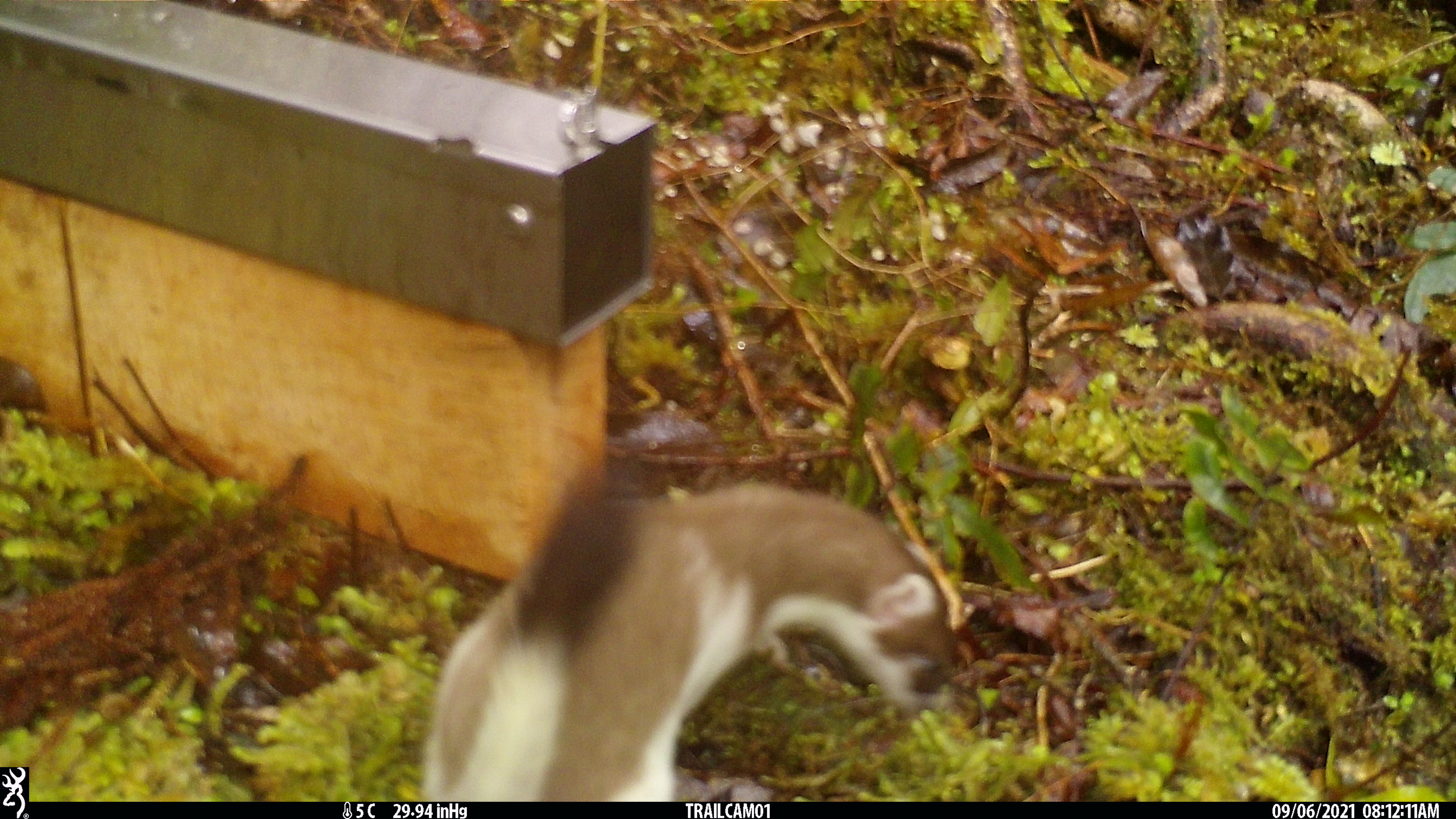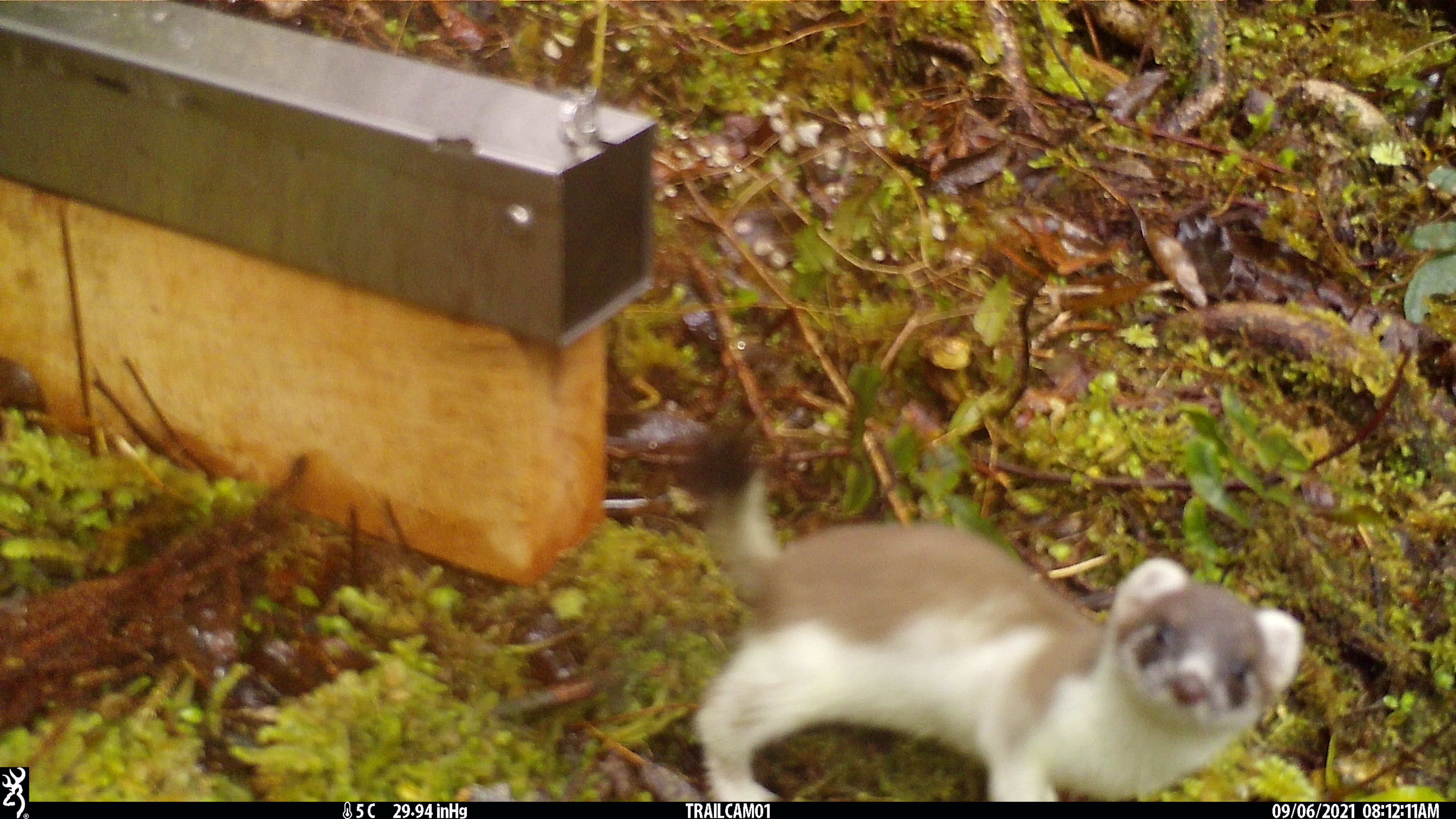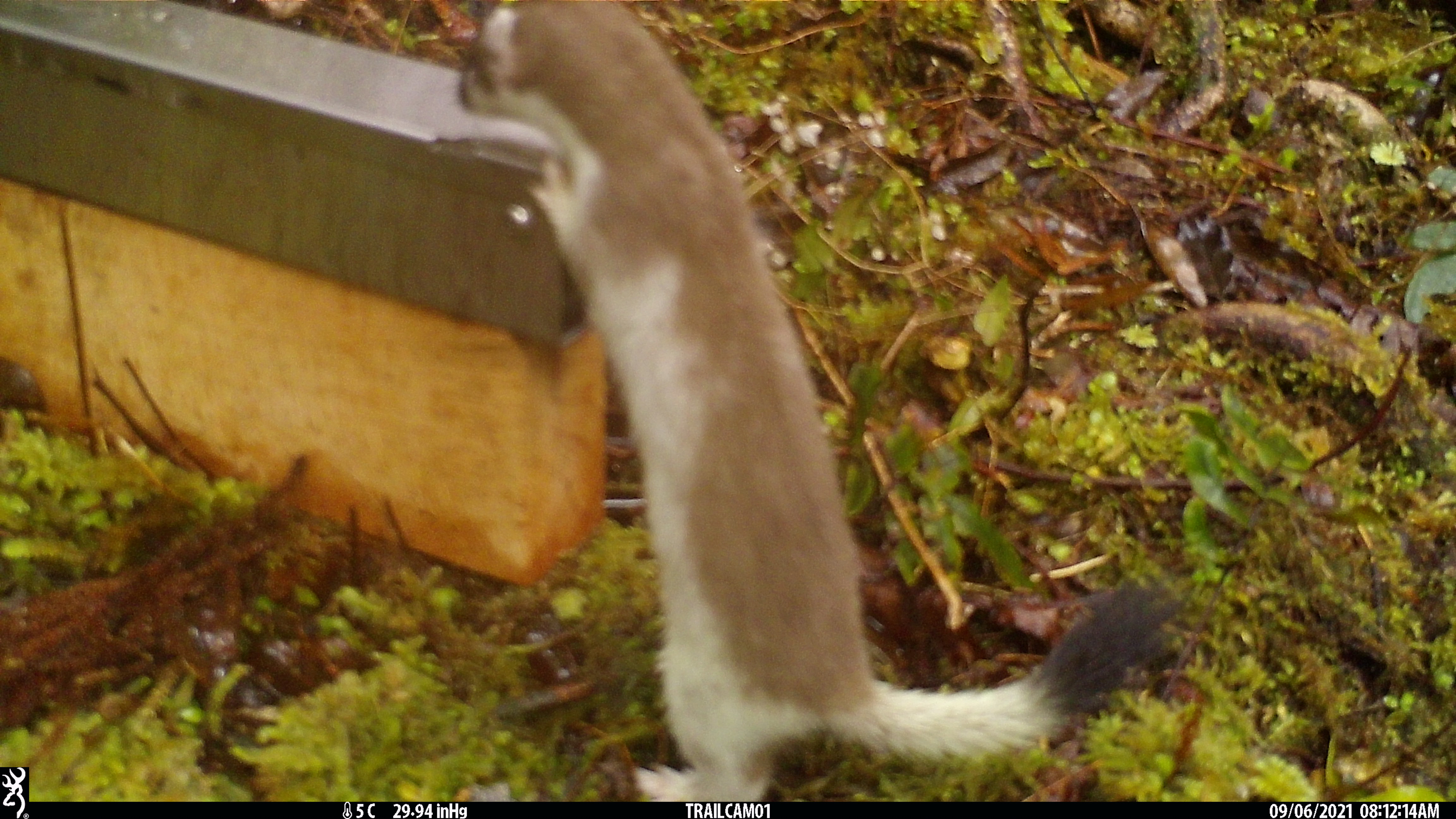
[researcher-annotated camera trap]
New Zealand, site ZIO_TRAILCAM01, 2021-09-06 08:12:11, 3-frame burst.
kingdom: Animalia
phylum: Chordata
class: Mammalia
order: Carnivora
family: Mustelidae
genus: Mustela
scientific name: Mustela erminea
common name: stoat